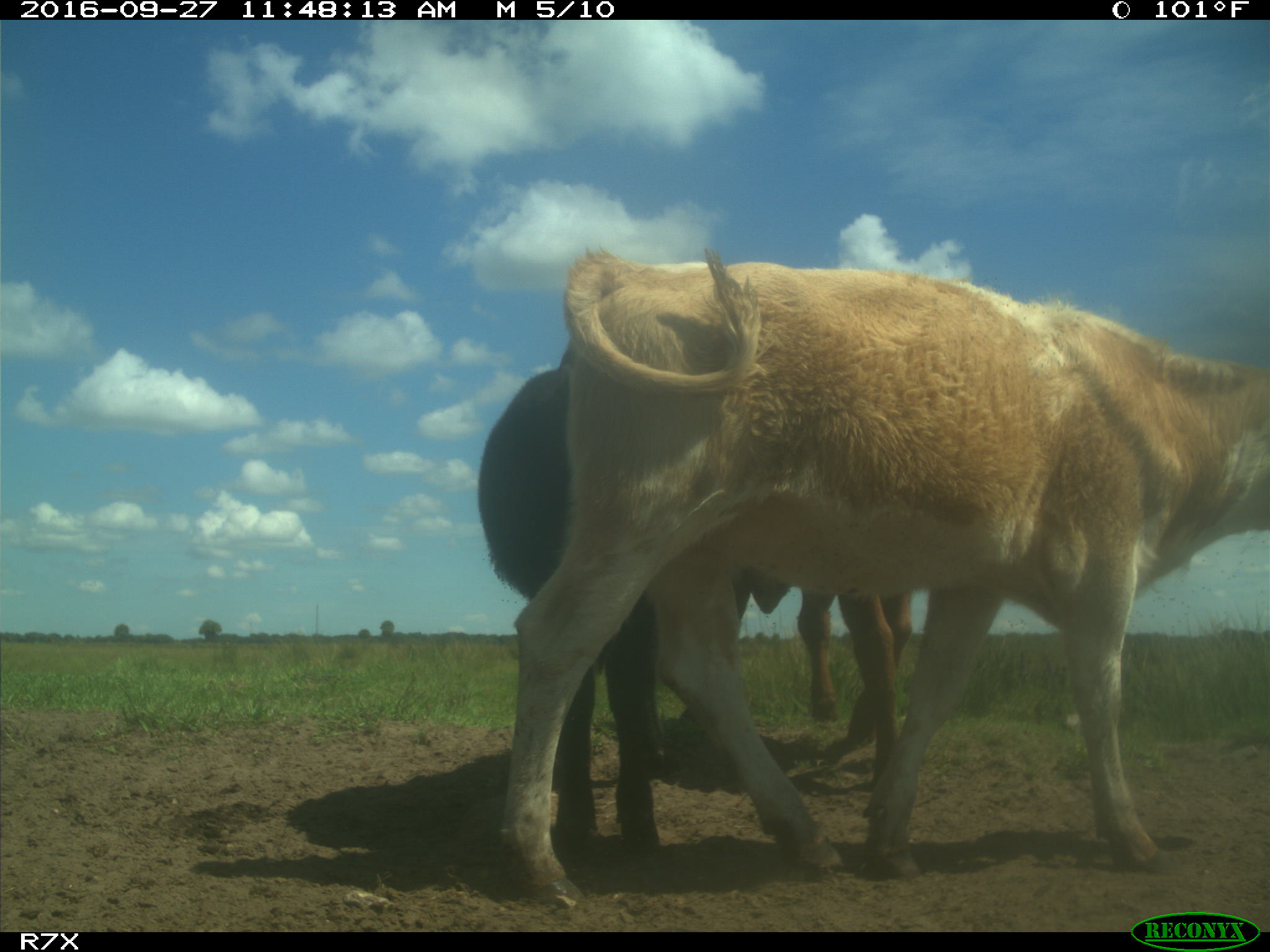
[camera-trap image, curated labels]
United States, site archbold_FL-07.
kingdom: Animalia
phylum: Chordata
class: Mammalia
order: Artiodactyla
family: Bovidae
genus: Bos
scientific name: Bos taurus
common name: domestic cow